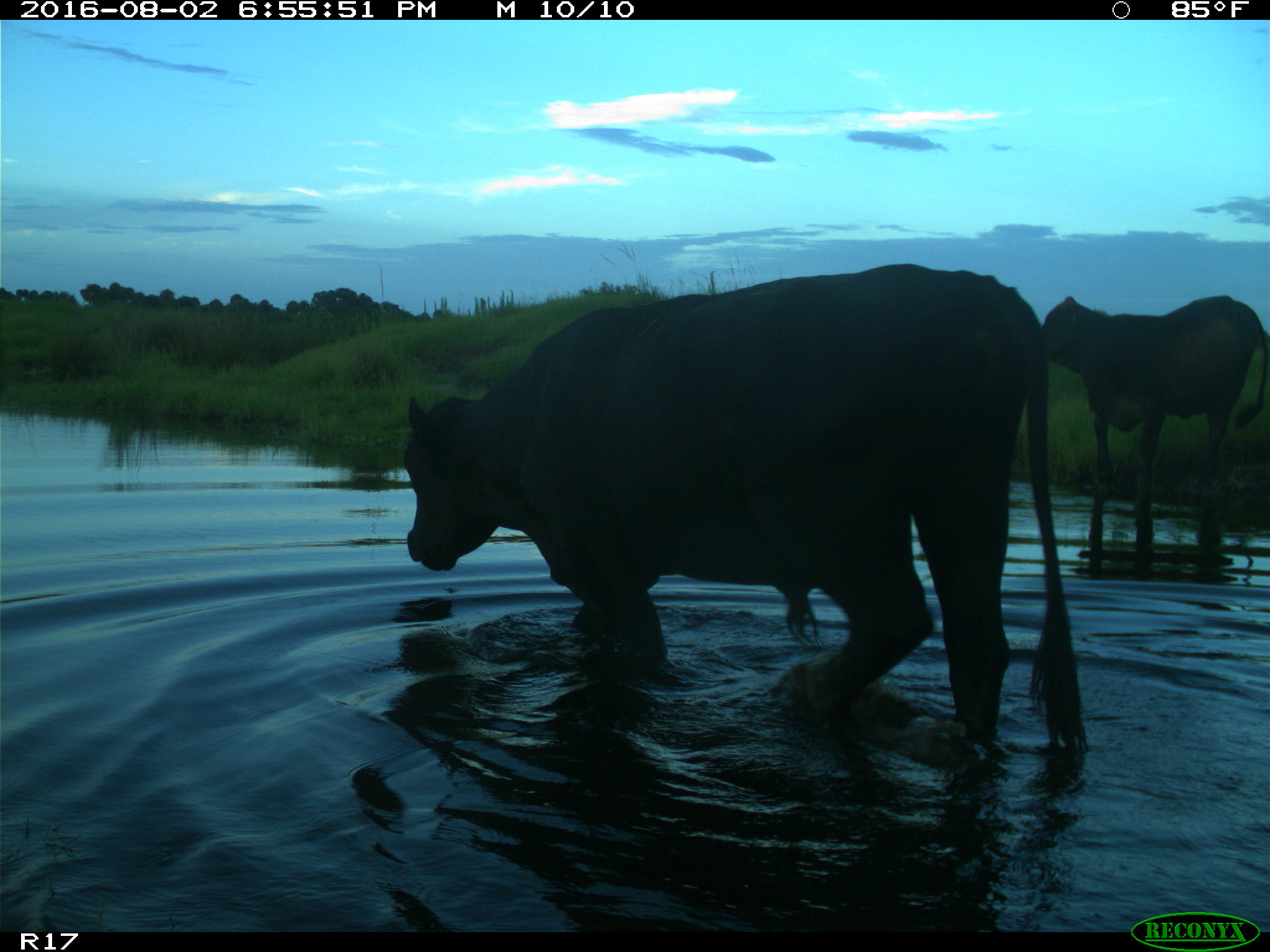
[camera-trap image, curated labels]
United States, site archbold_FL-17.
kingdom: Animalia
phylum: Chordata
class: Mammalia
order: Artiodactyla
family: Bovidae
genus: Bos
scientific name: Bos taurus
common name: domestic cow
Bos taurus (domestic cow).